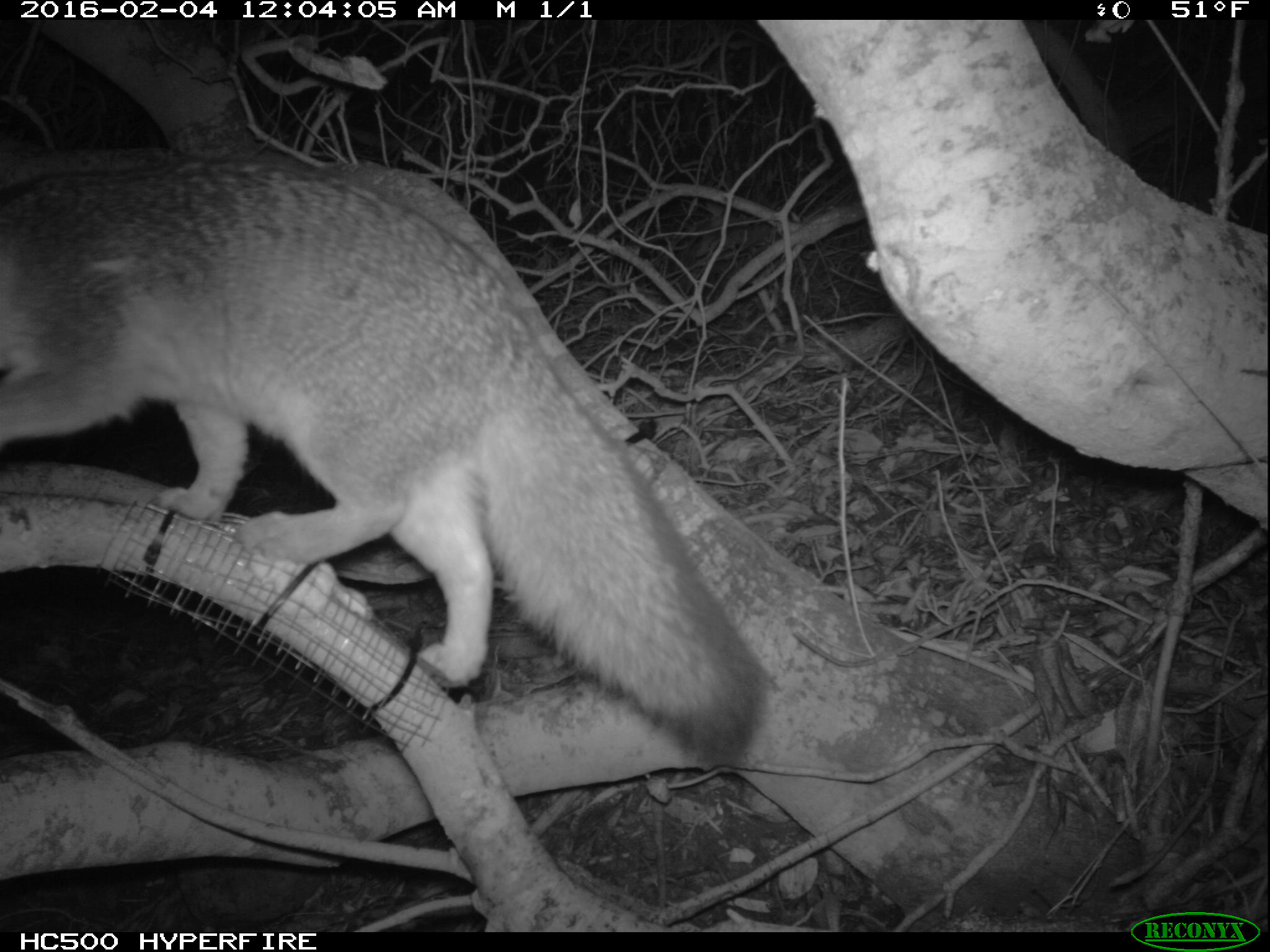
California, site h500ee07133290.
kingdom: Animalia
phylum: Chordata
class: Mammalia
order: Carnivora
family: Canidae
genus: Urocyon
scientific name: Urocyon littoralis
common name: island fox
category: fox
Fox (island fox) (Urocyon littoralis).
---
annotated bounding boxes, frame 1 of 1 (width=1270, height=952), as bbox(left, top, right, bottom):
fox: bbox(0, 157, 768, 764)